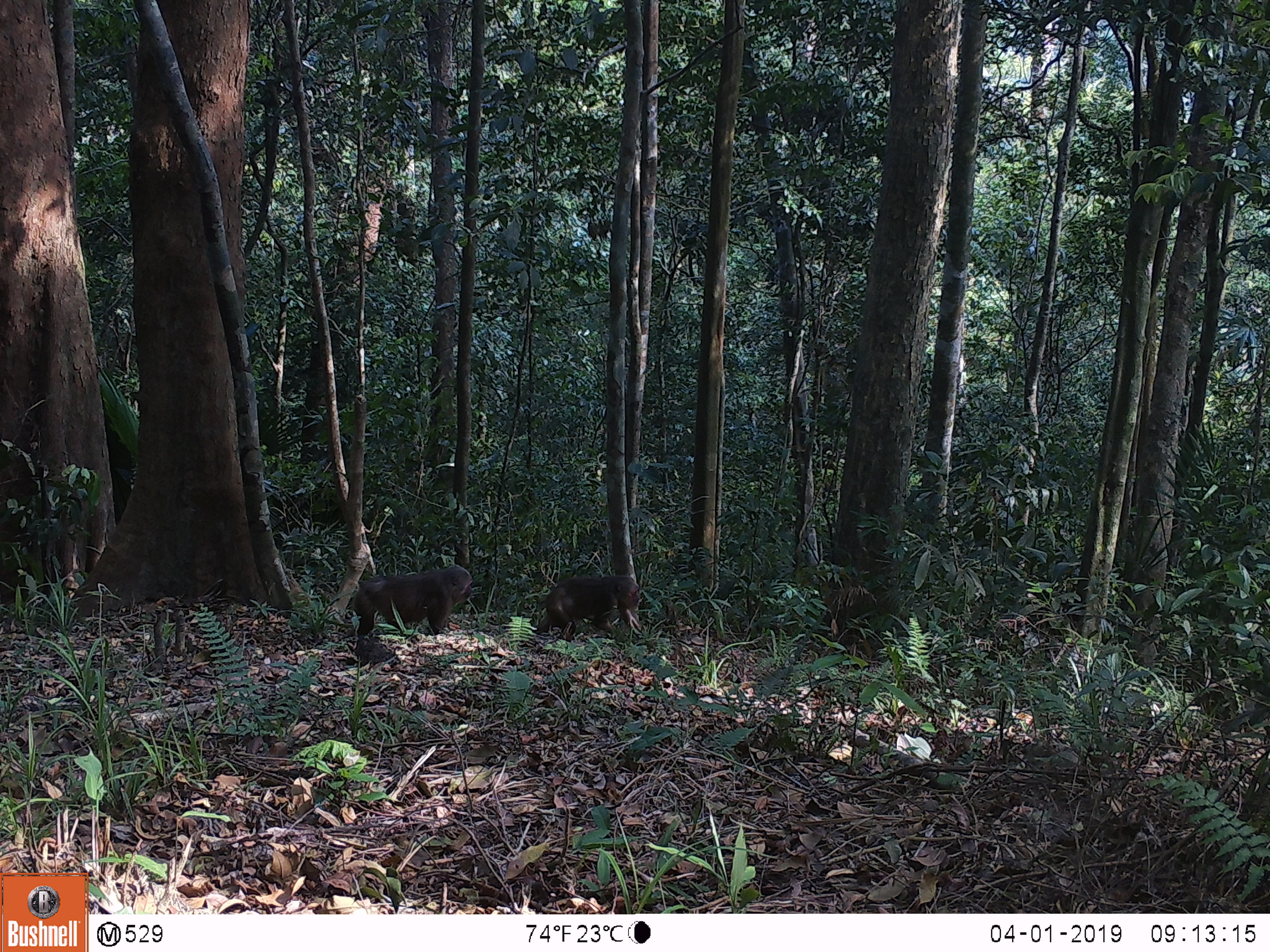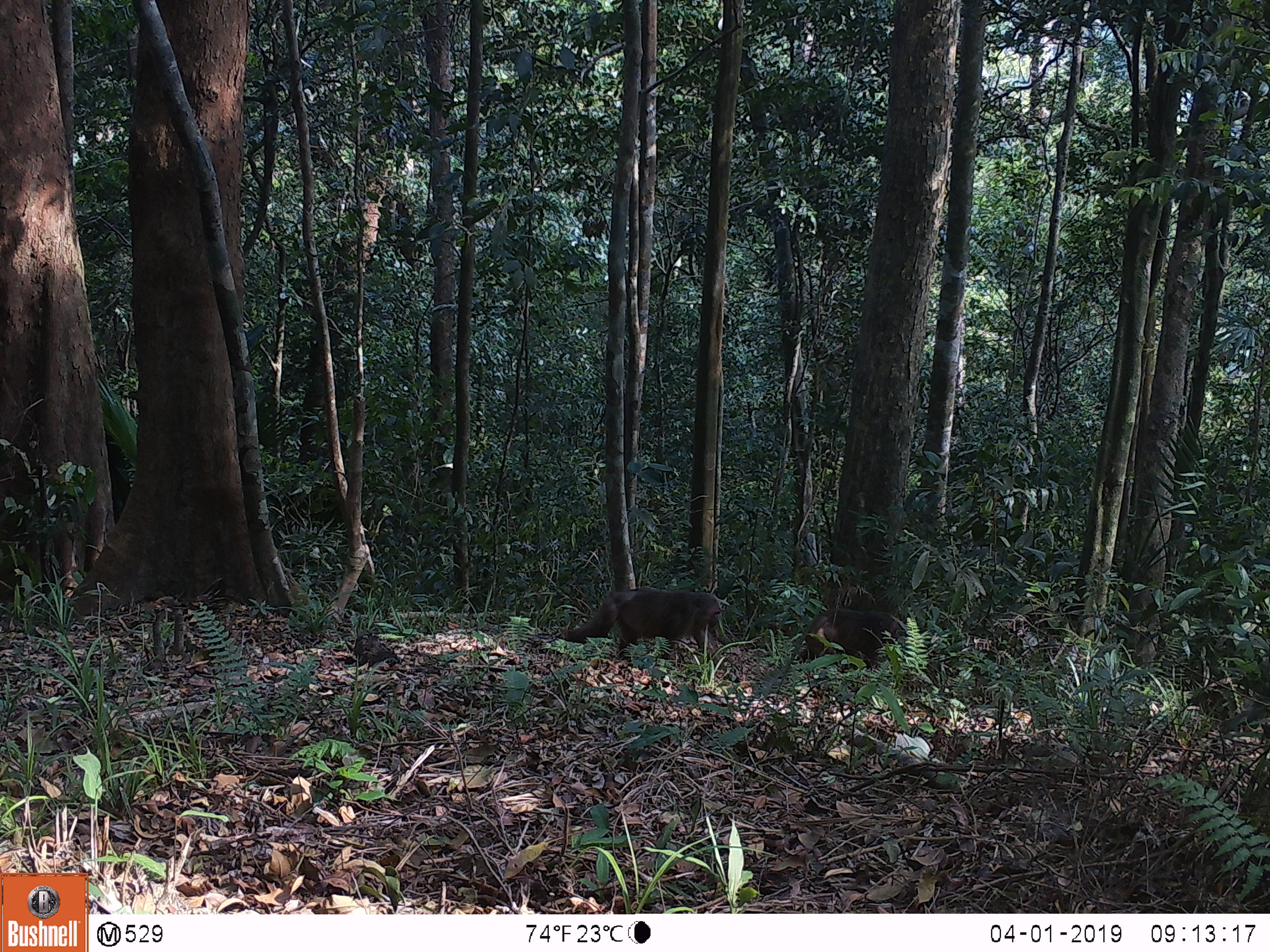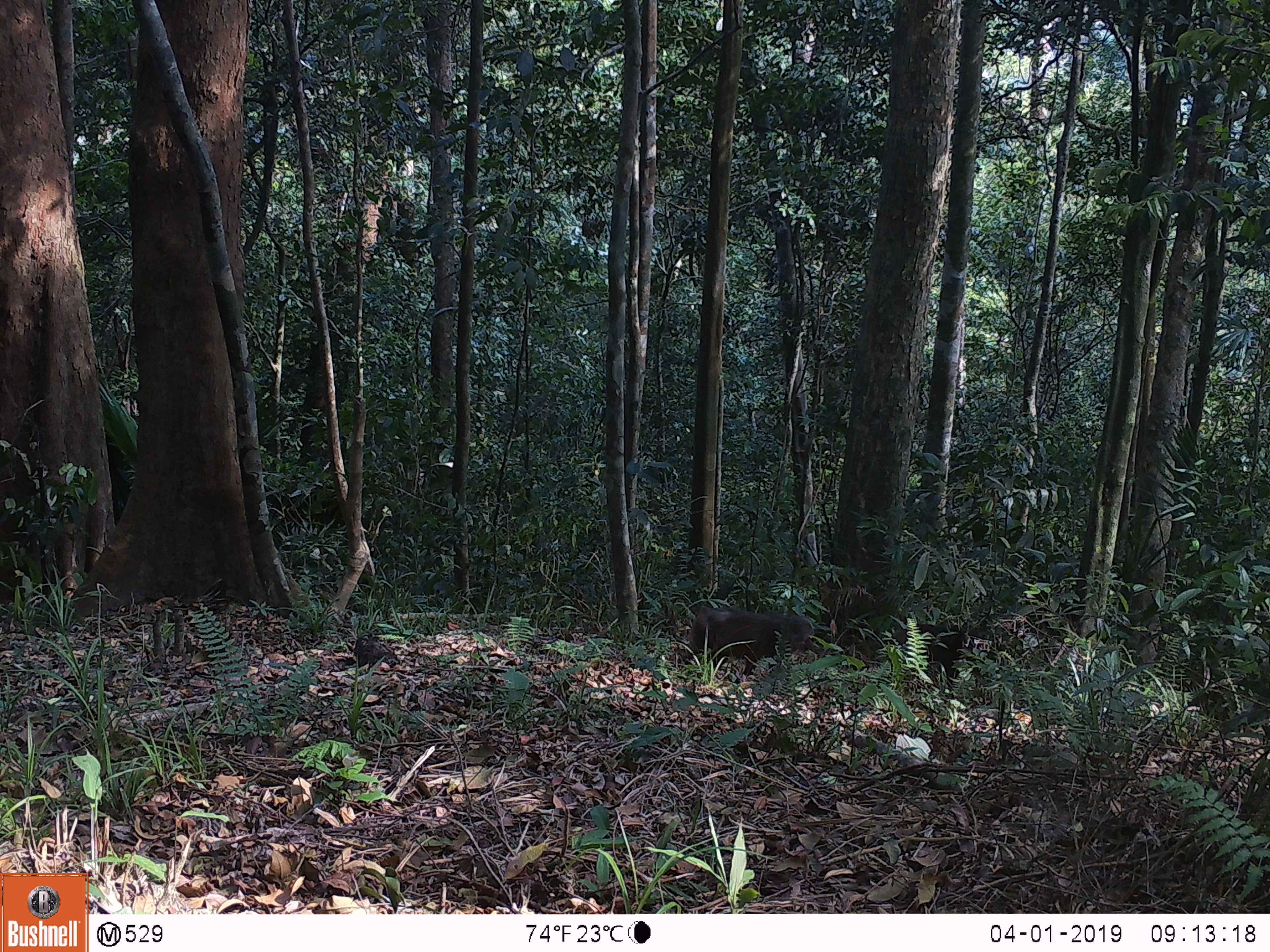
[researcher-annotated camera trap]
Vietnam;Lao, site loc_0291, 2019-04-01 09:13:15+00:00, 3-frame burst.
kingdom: Animalia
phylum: Chordata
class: Mammalia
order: Primates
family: Cercopithecidae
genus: Macaca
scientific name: Macaca arctoides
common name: stump-tailed macaque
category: stump tailed macaque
Stump tailed macaque (stump-tailed macaque) (Macaca arctoides). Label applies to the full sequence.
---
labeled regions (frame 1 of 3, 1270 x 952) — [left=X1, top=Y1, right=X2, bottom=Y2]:
stump tailed macaque: [left=353, top=565, right=473, bottom=637]; [left=536, top=575, right=642, bottom=642]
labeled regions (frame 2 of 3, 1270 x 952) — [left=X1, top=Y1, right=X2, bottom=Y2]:
stump tailed macaque: [left=560, top=588, right=726, bottom=672]; [left=795, top=608, right=901, bottom=673]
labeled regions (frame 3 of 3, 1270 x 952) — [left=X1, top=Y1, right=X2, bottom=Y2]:
stump tailed macaque: [left=674, top=605, right=815, bottom=681]; [left=887, top=623, right=992, bottom=692]